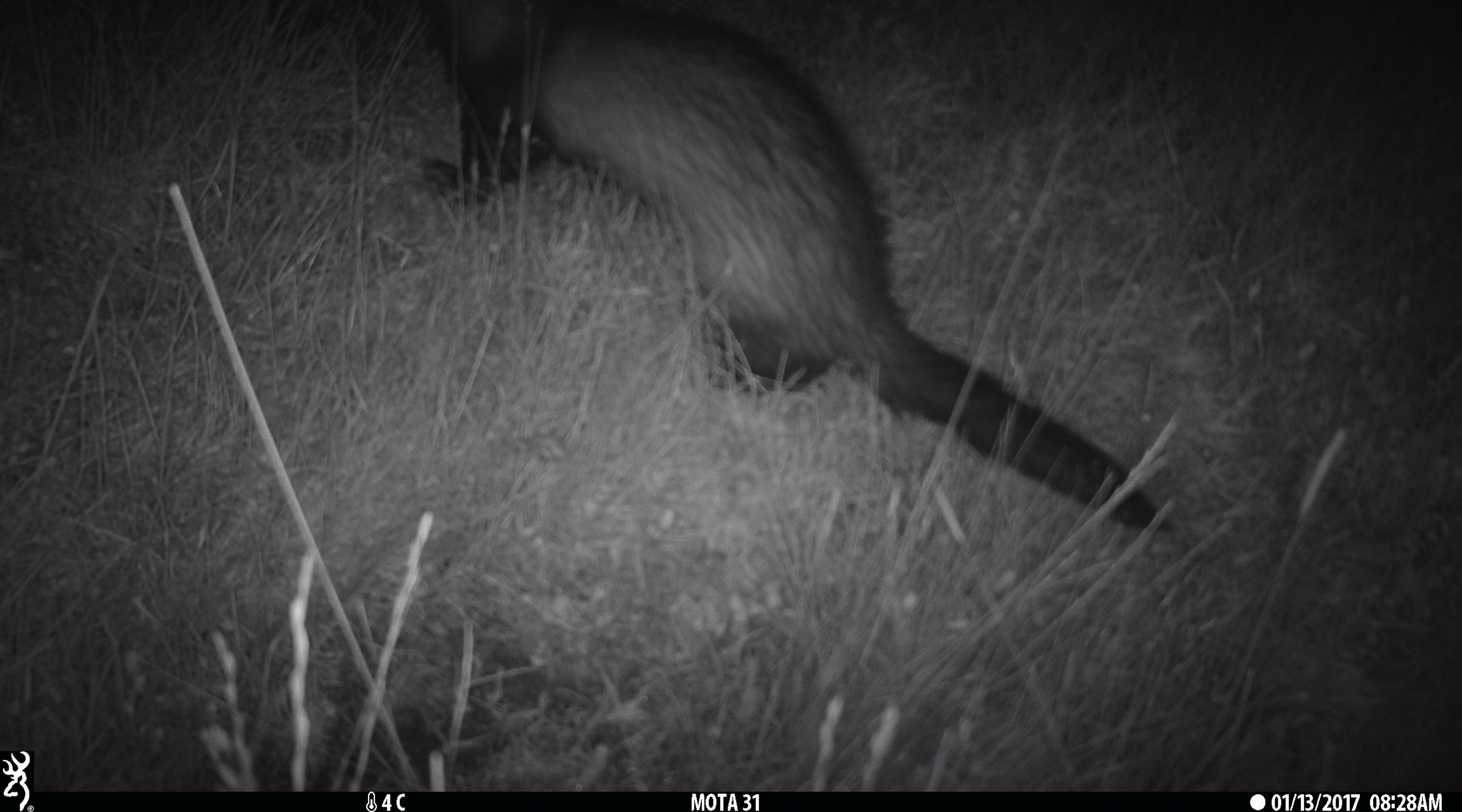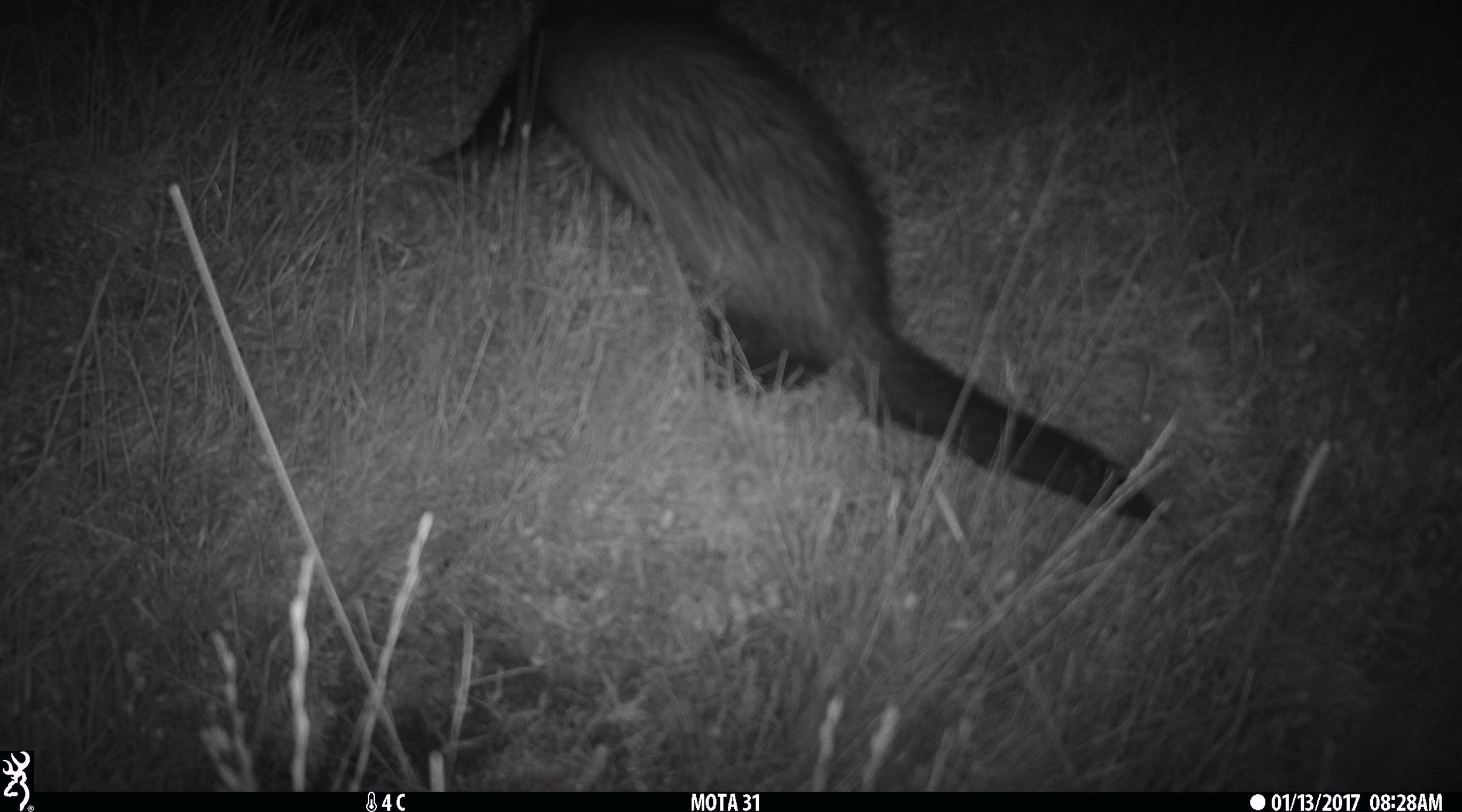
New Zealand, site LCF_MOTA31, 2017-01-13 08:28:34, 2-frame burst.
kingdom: Animalia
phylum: Chordata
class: Mammalia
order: Carnivora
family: Mustelidae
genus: Mustela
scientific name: Mustela furo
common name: ferret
Ferret (Mustela furo).